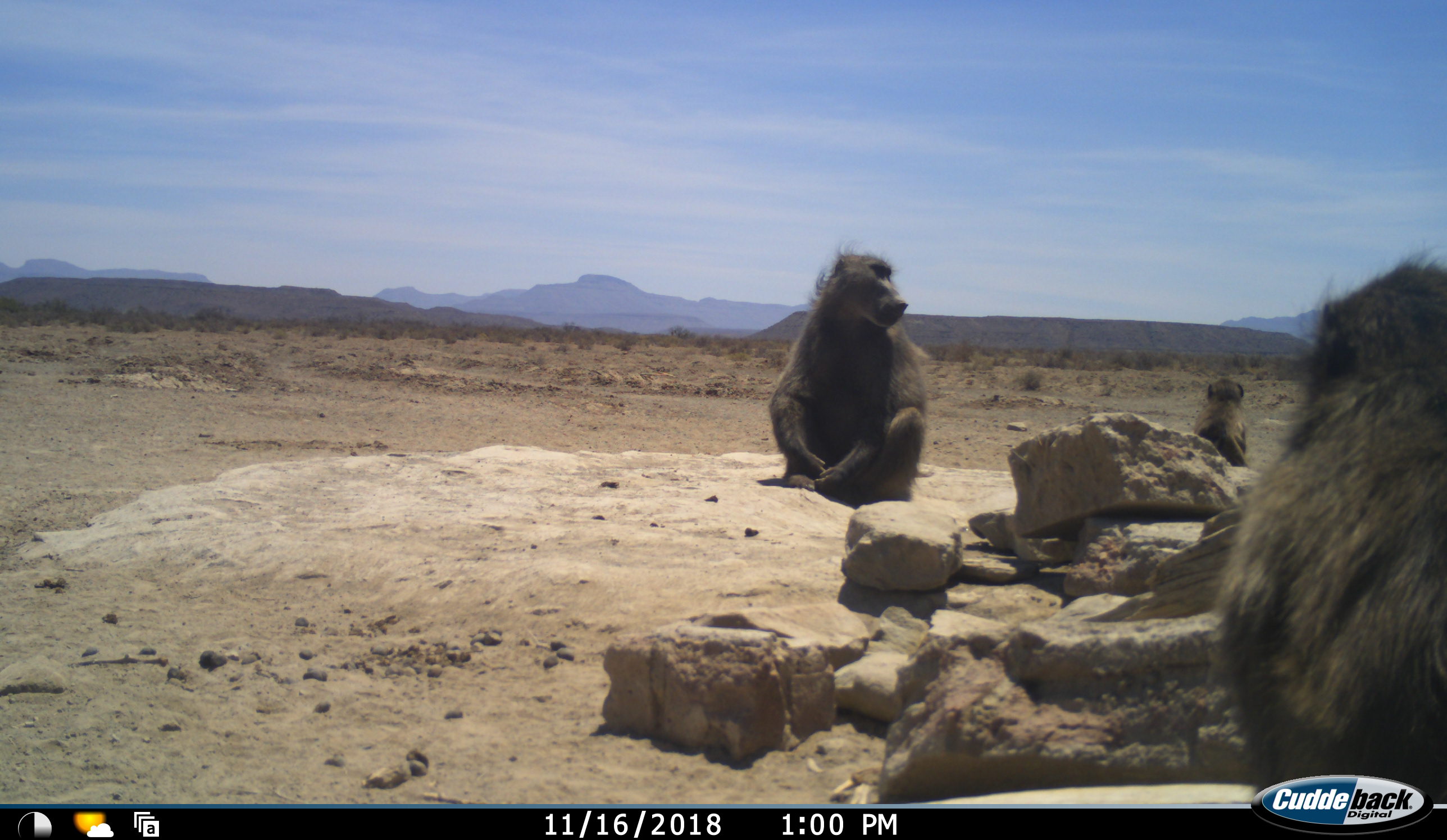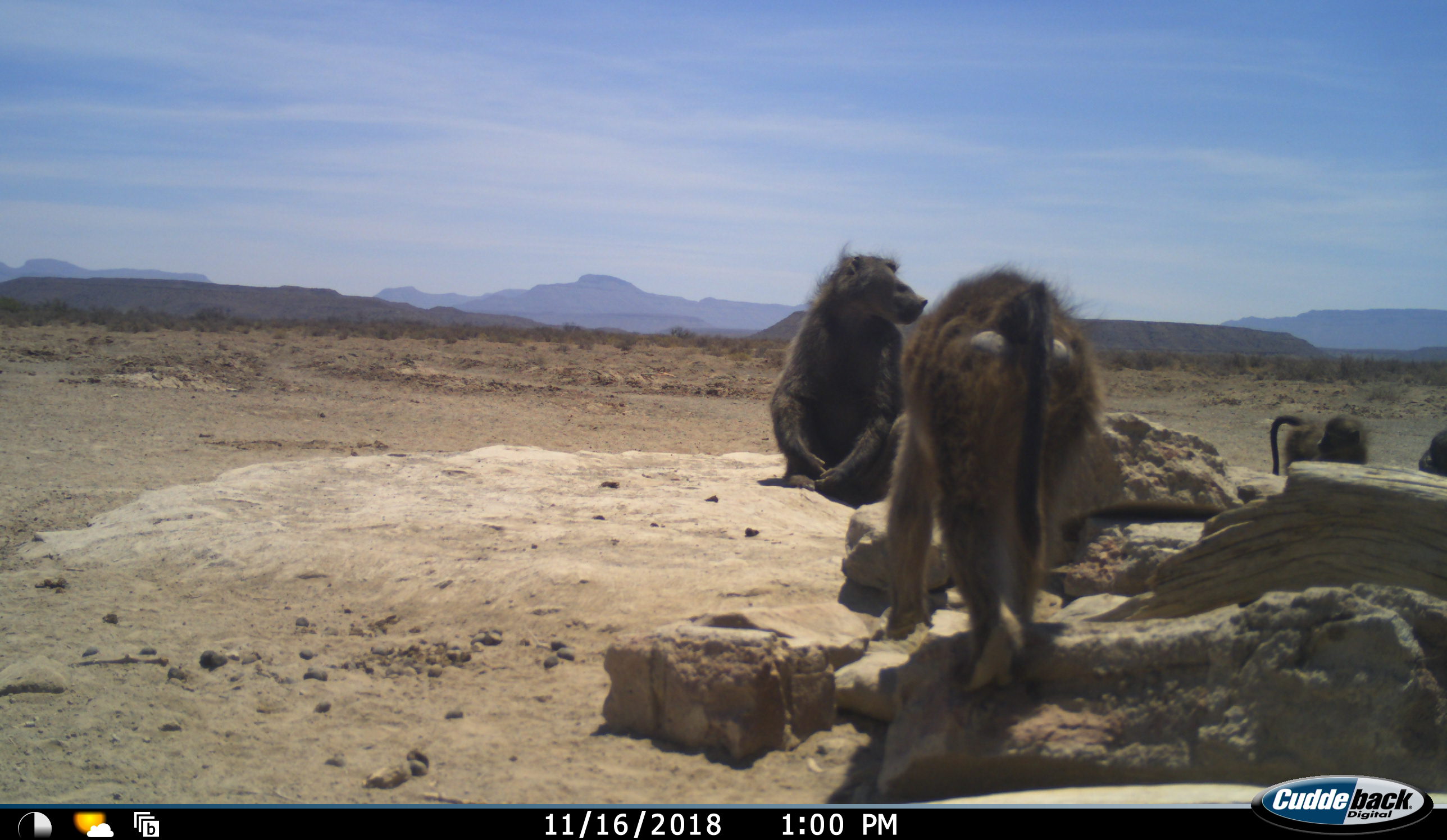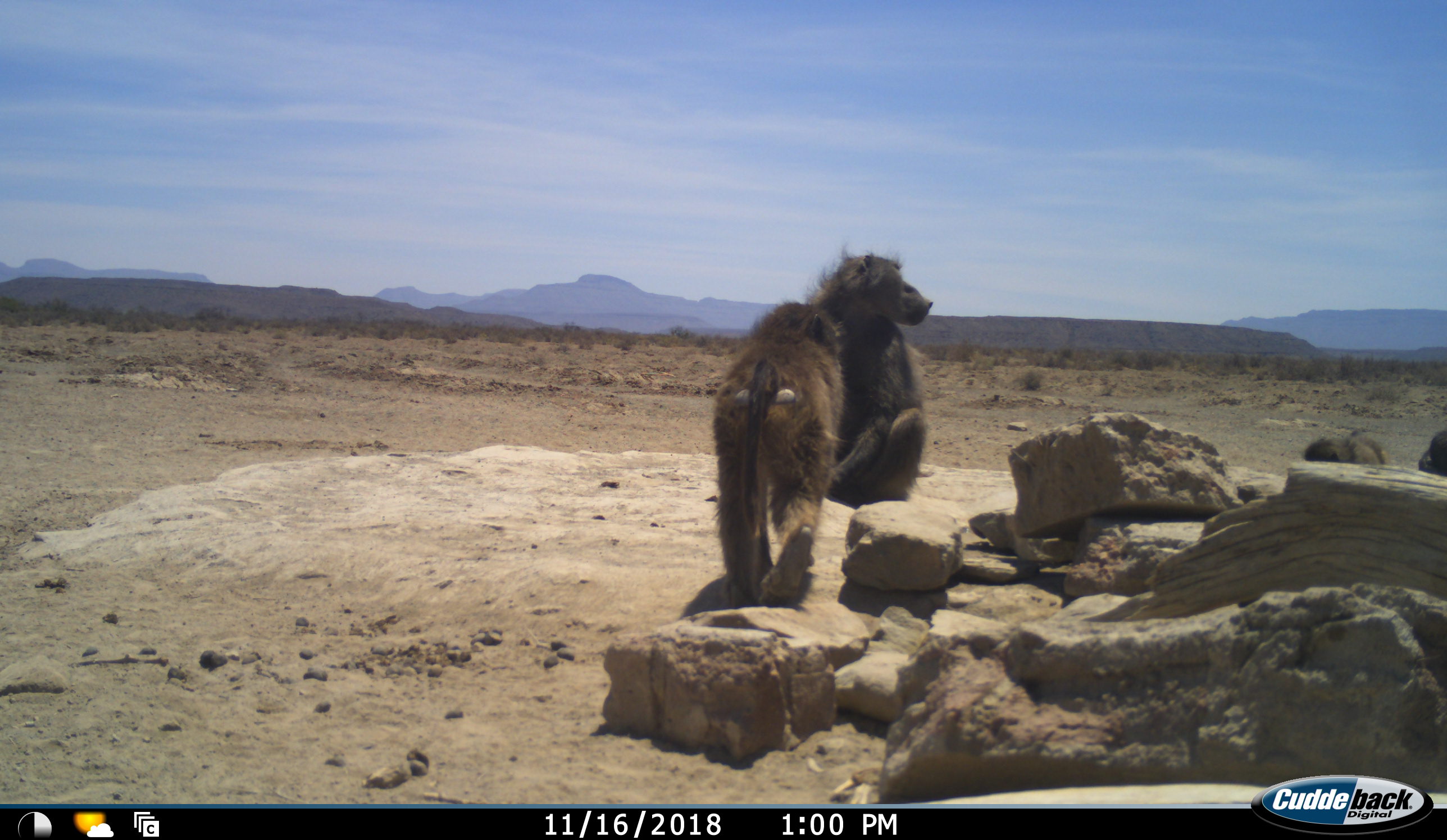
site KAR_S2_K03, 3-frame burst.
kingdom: Animalia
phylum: Chordata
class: Mammalia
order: Primates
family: Cercopithecidae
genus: Papio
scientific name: Papio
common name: baboon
Baboon (Papio), count 4. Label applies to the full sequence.